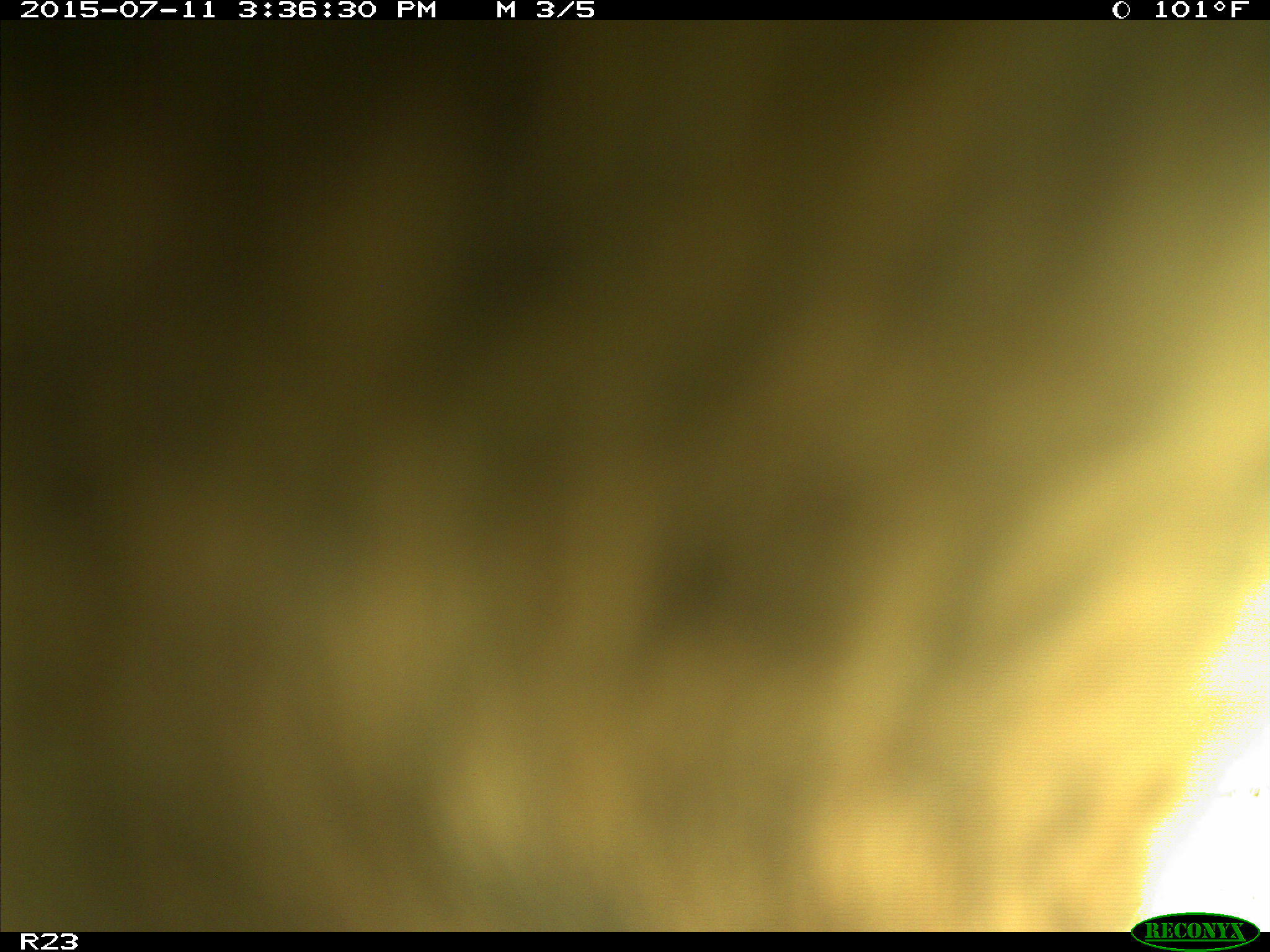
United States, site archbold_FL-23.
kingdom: Animalia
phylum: Chordata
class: Mammalia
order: Artiodactyla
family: Bovidae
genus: Bos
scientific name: Bos taurus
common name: domestic cow